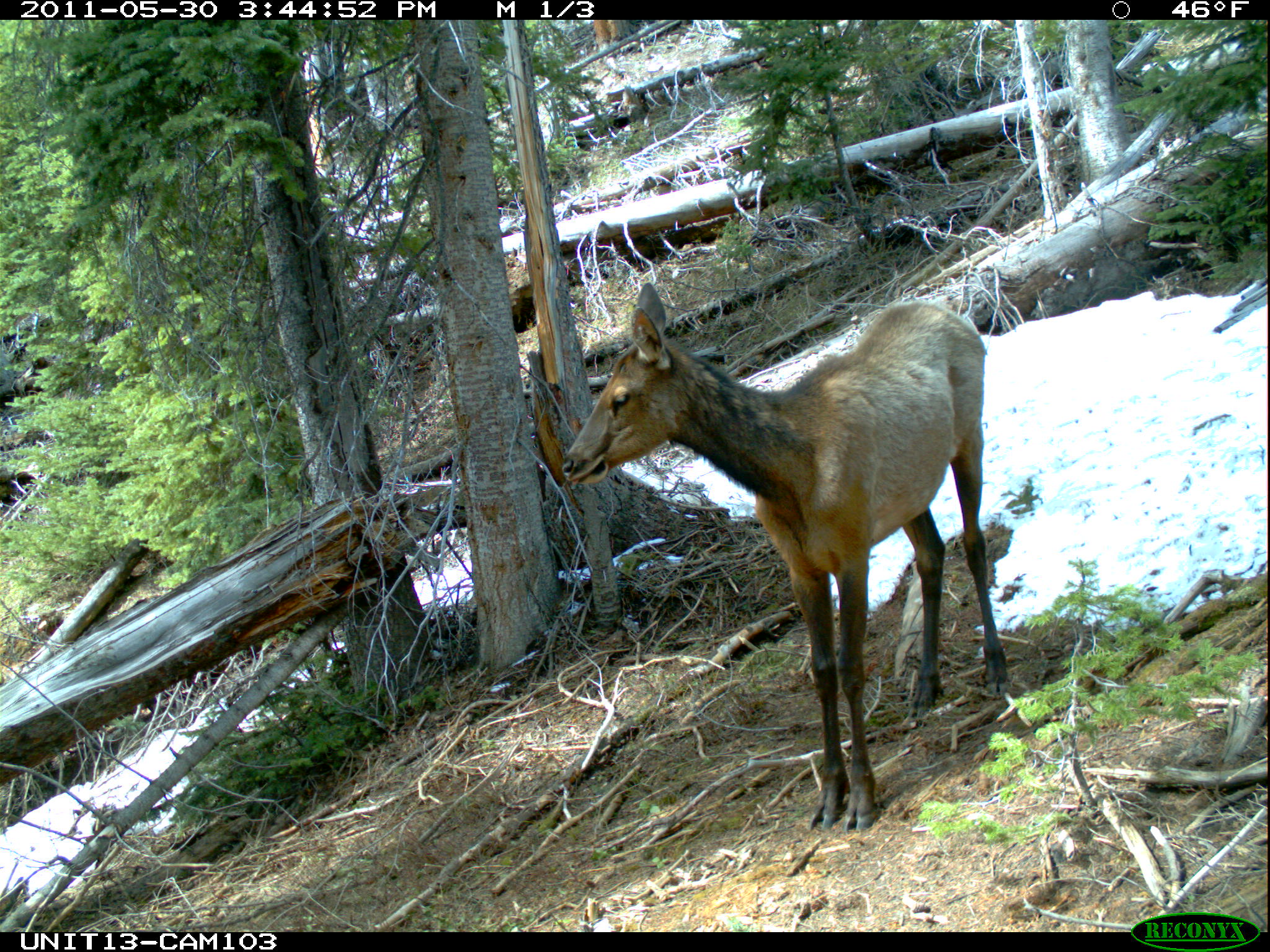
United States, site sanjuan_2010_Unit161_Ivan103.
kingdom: Animalia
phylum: Chordata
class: Mammalia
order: Artiodactyla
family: Cervidae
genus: Cervus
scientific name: Cervus elaphus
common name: red deer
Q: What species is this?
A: Cervus elaphus (red deer).